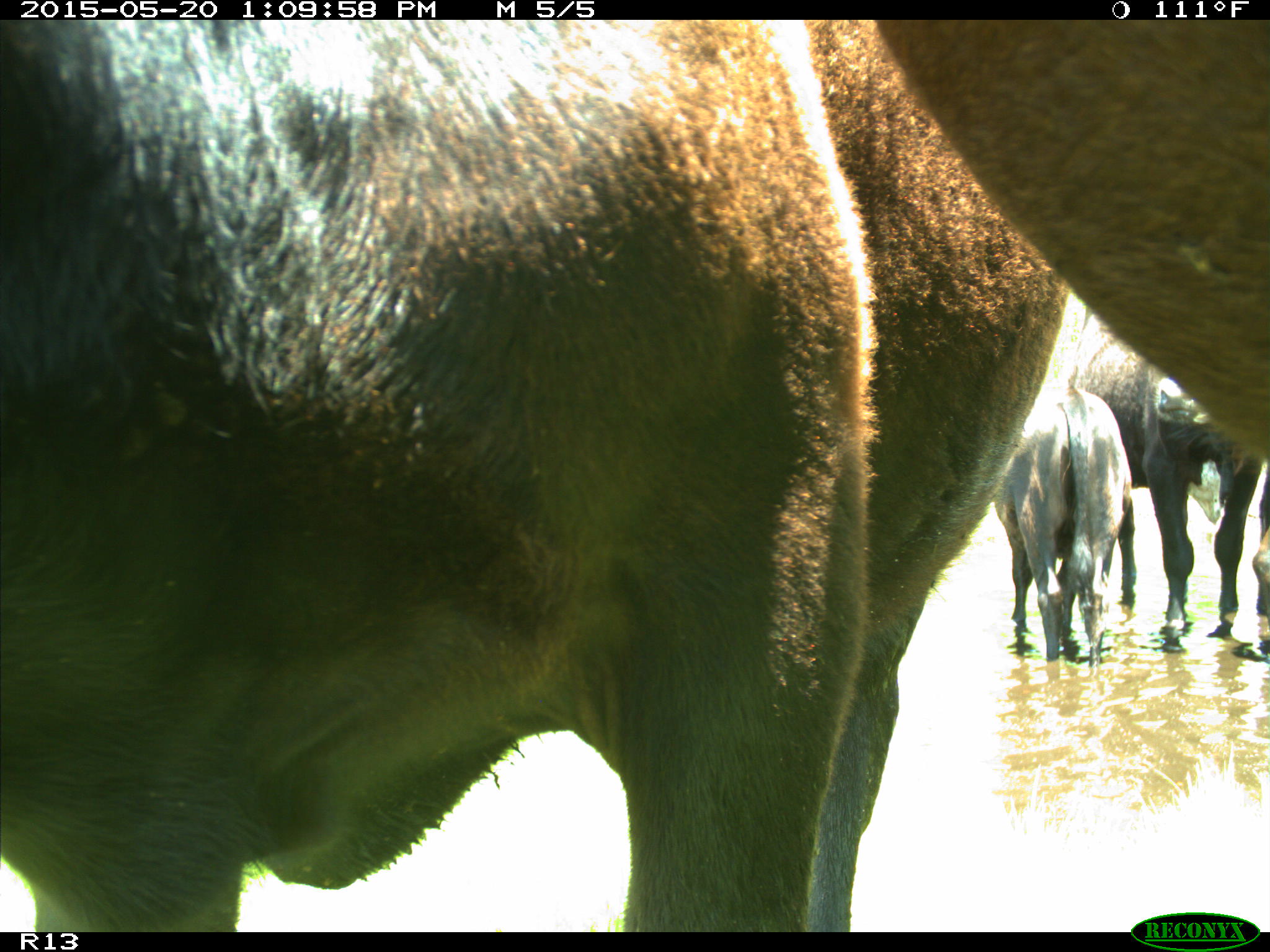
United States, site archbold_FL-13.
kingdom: Animalia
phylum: Chordata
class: Mammalia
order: Artiodactyla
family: Bovidae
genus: Bos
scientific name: Bos taurus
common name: domestic cow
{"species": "Bos taurus (domestic cow)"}